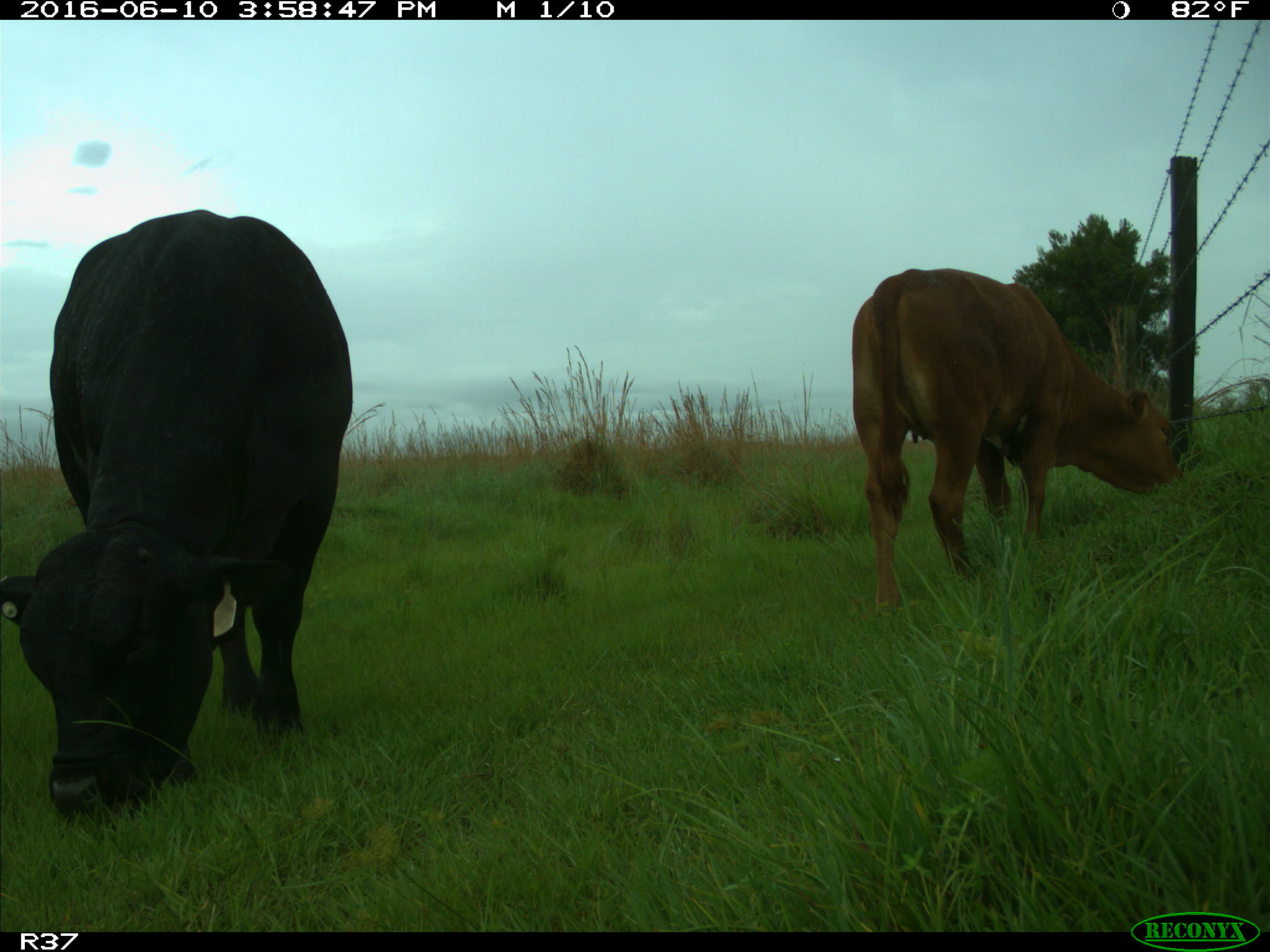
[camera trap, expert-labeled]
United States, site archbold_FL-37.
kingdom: Animalia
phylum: Chordata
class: Mammalia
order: Artiodactyla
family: Bovidae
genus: Bos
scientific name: Bos taurus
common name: domestic cow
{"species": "Bos taurus (domestic cow)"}